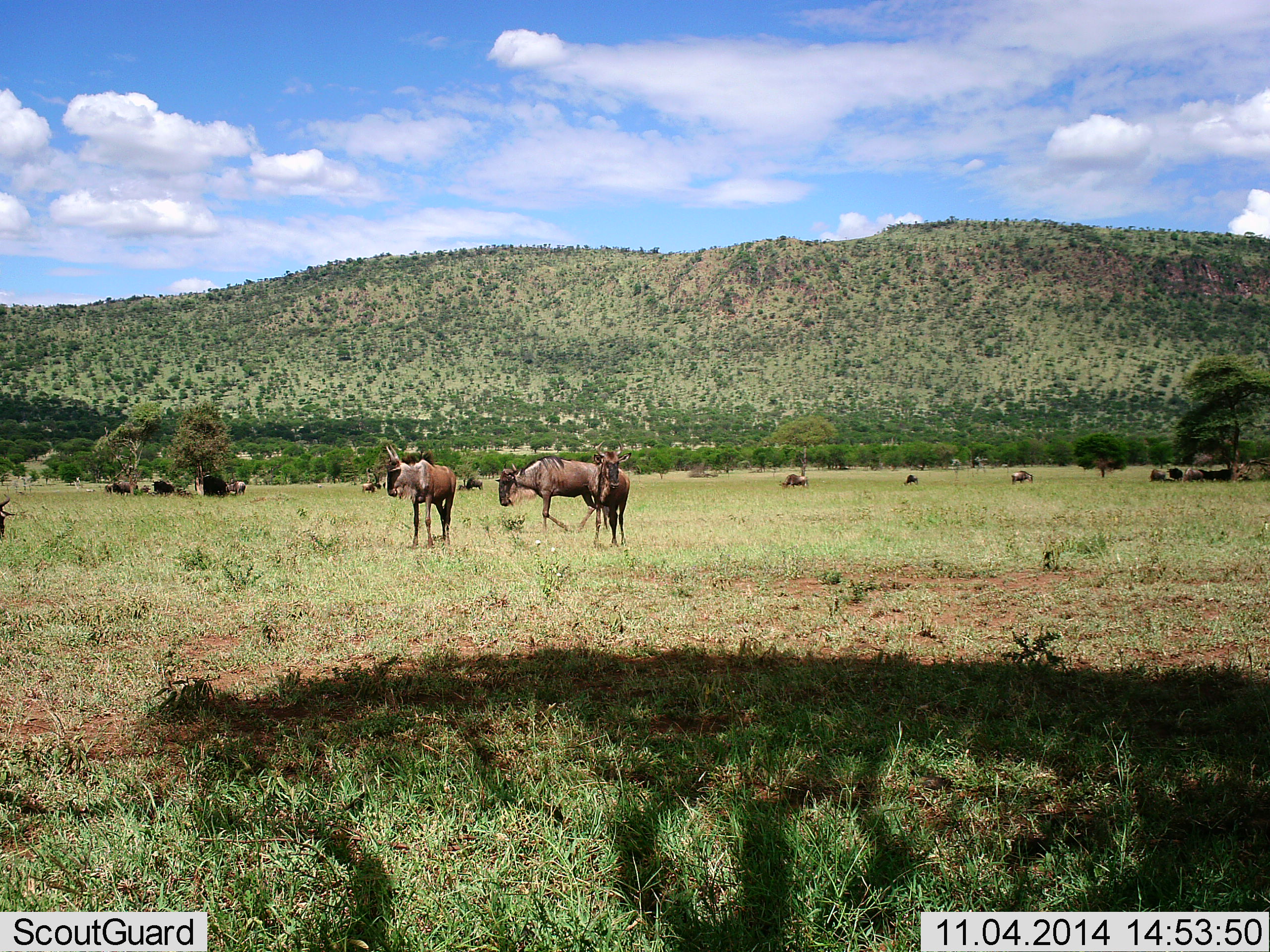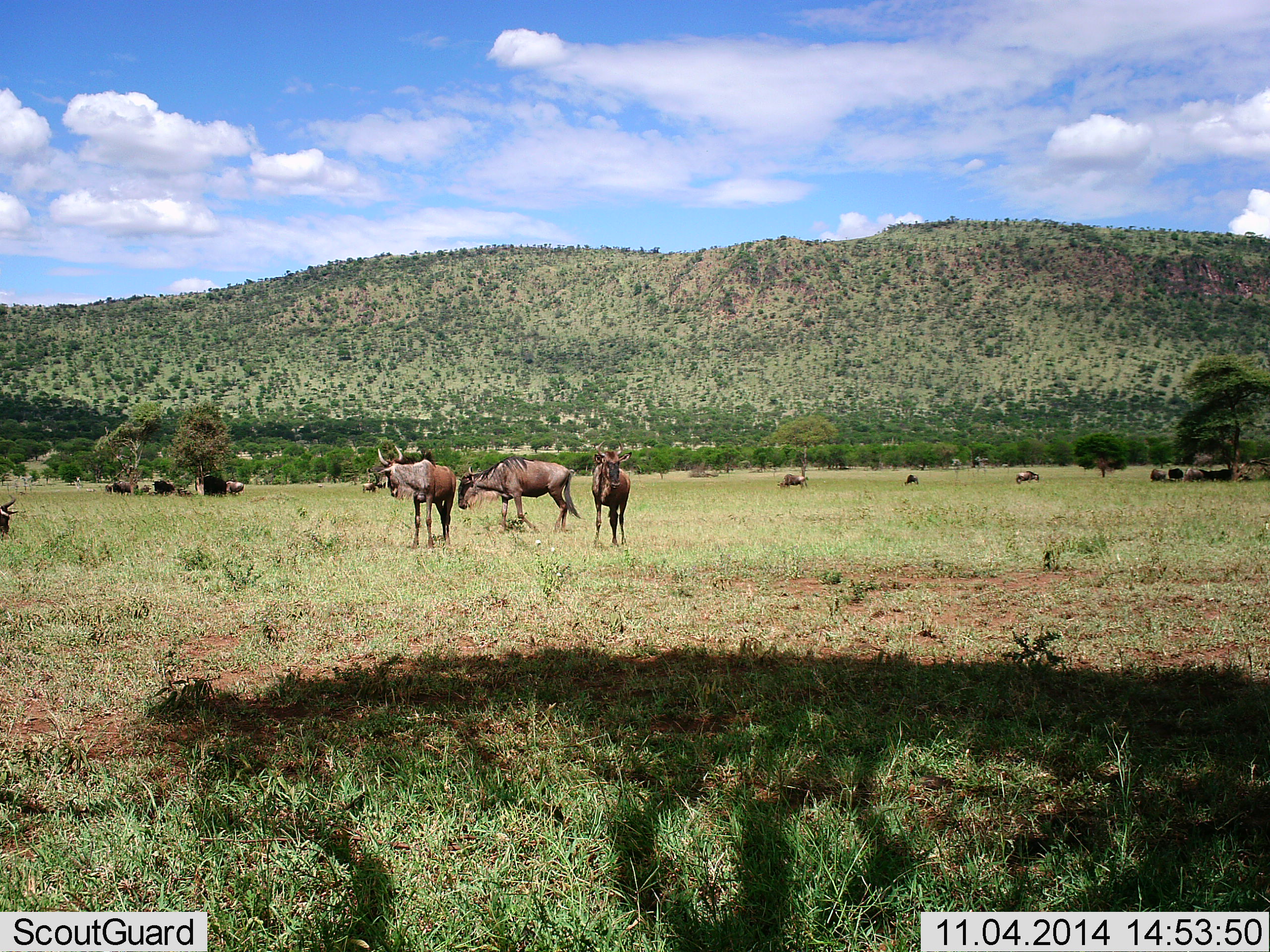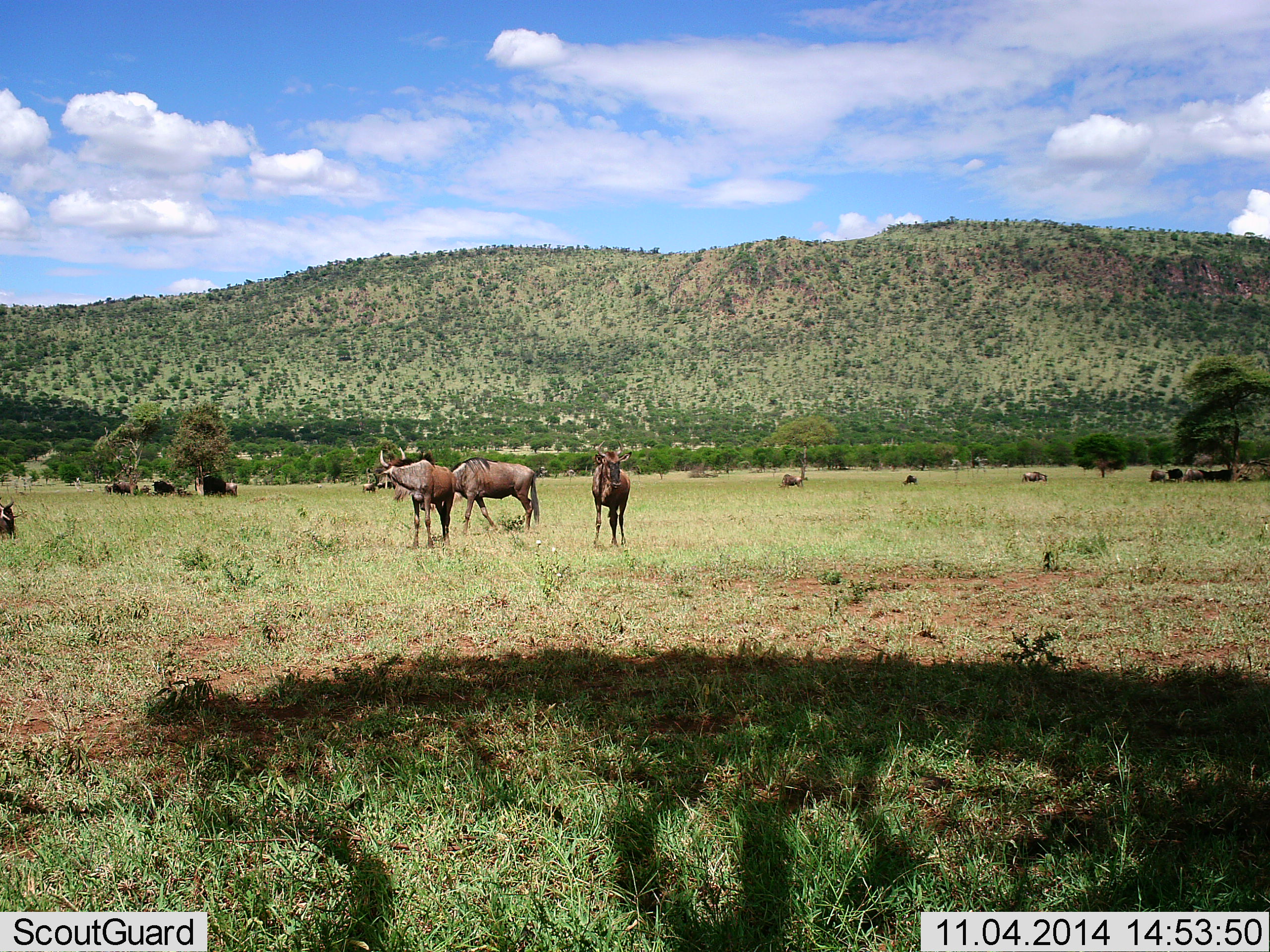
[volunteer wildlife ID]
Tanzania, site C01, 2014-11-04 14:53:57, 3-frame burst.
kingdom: Animalia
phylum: Chordata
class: Mammalia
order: Artiodactyla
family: Bovidae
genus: Connochaetes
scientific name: Connochaetes taurinus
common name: blue wildebeest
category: wildebeest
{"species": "wildebeest (blue wildebeest) (Connochaetes taurinus)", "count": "11-50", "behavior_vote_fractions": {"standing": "70%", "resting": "30%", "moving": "60%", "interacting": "0%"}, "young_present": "0%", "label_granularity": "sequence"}